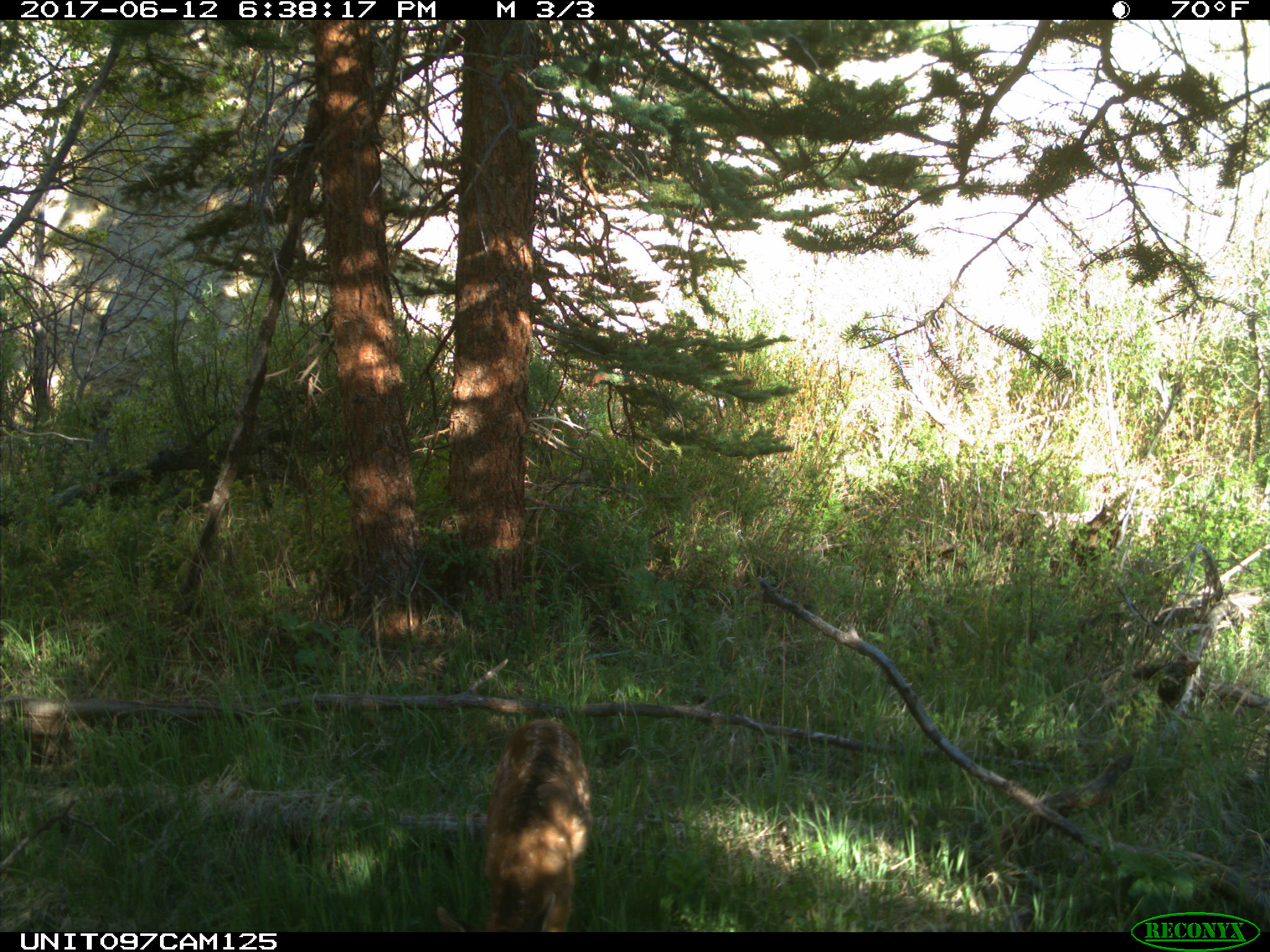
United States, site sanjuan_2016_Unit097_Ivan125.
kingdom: Animalia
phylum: Chordata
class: Mammalia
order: Artiodactyla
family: Cervidae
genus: Cervus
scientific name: Cervus elaphus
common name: red deer